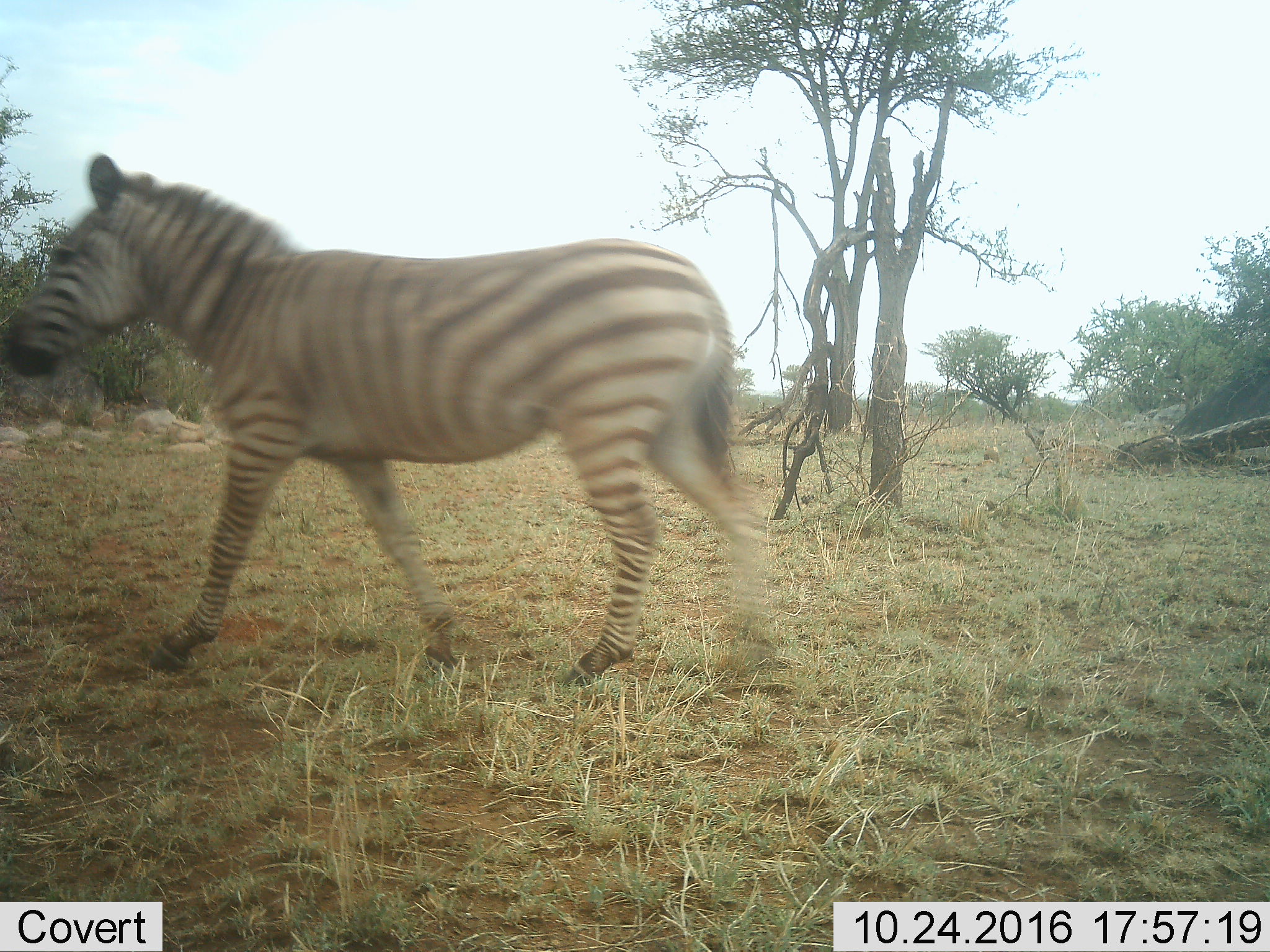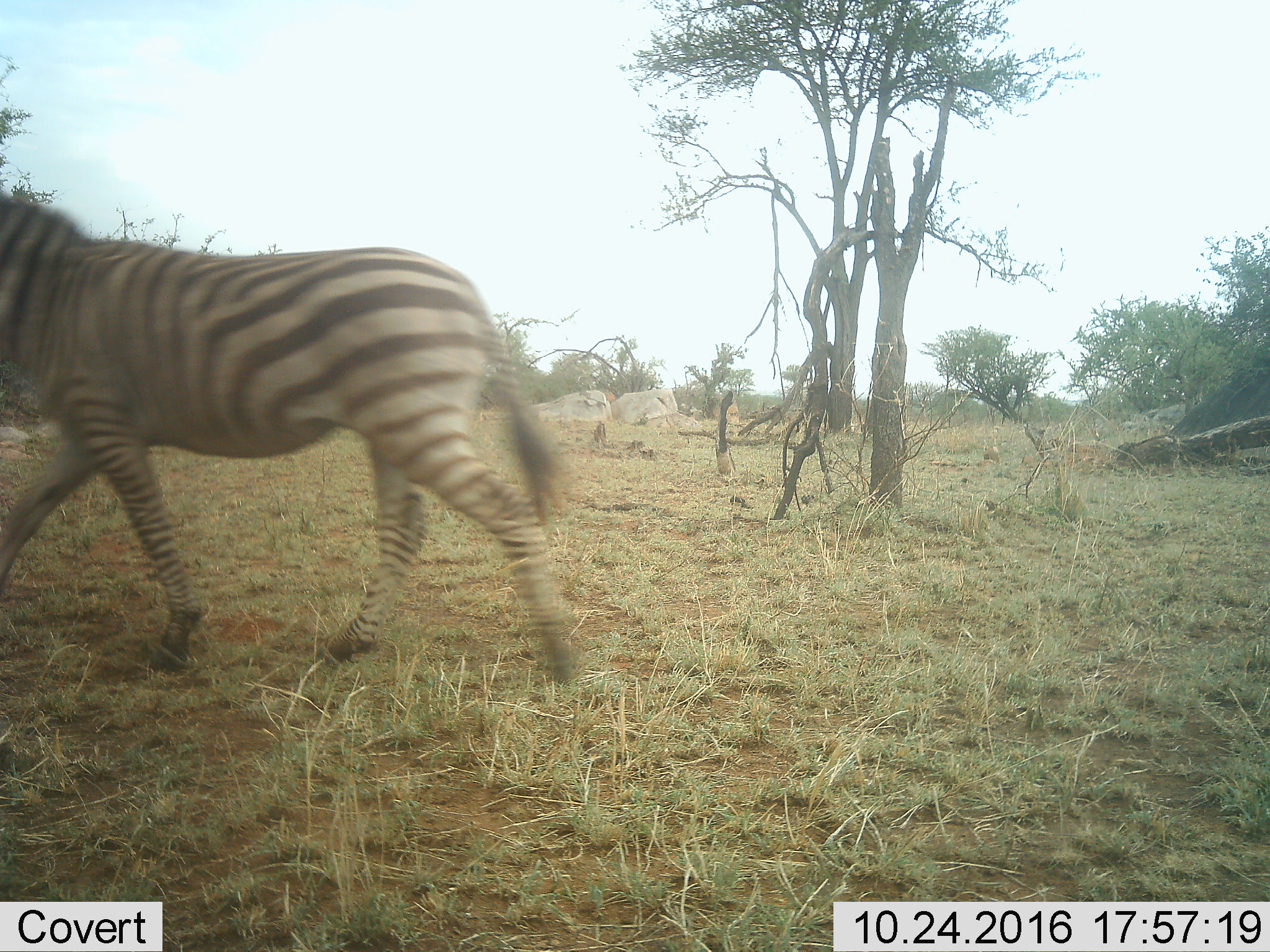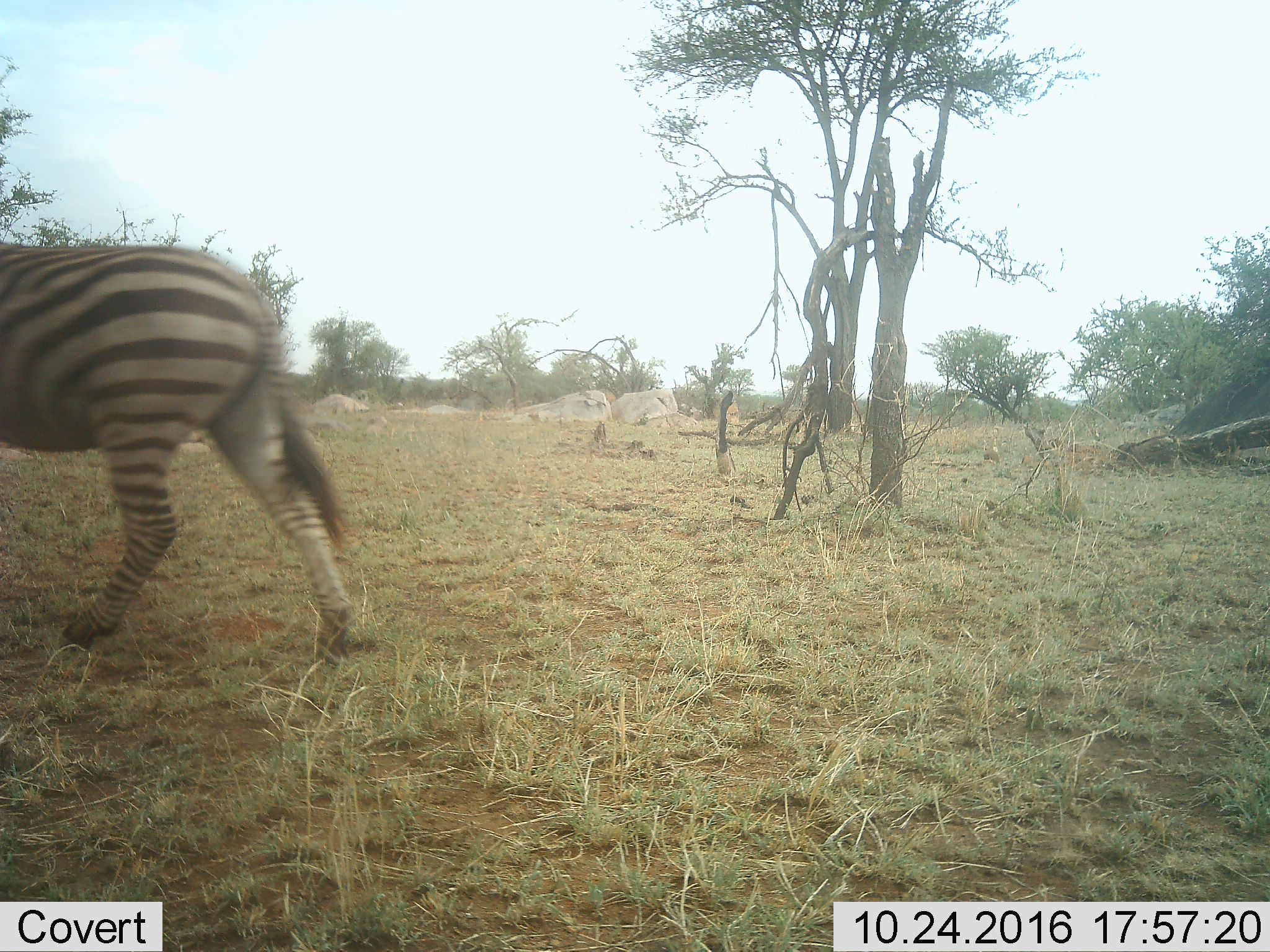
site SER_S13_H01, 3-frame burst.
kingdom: Animalia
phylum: Chordata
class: Mammalia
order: Perissodactyla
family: Equidae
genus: Equus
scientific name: Equus quagga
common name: plains zebra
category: zebraplains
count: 1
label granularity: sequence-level